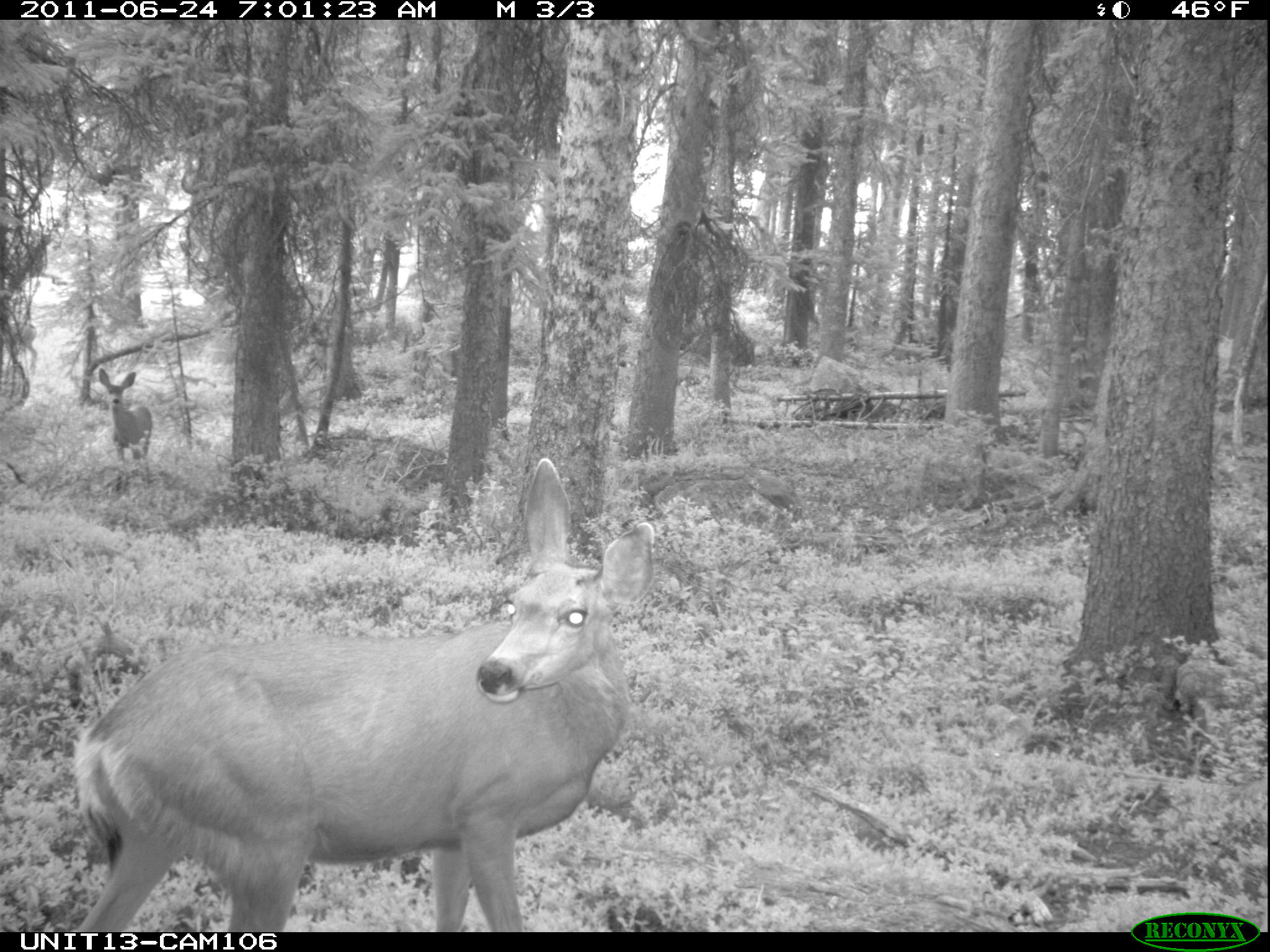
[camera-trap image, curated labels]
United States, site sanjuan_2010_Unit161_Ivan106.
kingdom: Animalia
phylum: Chordata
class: Mammalia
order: Artiodactyla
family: Cervidae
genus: Odocoileus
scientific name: Odocoileus hemionus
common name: mule deer